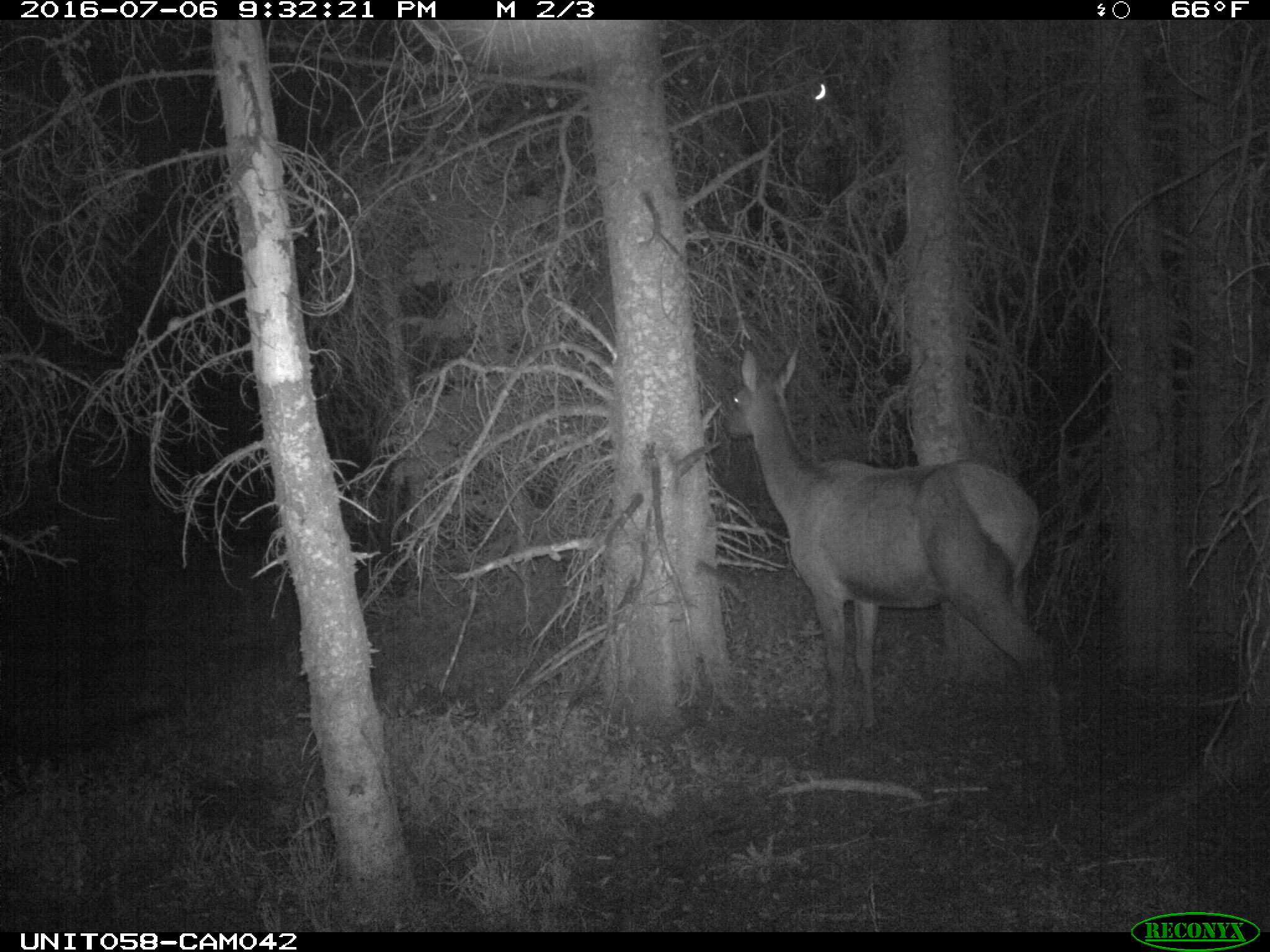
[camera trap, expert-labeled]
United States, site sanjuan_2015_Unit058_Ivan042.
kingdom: Animalia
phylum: Chordata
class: Mammalia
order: Artiodactyla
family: Cervidae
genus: Cervus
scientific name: Cervus elaphus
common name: red deer